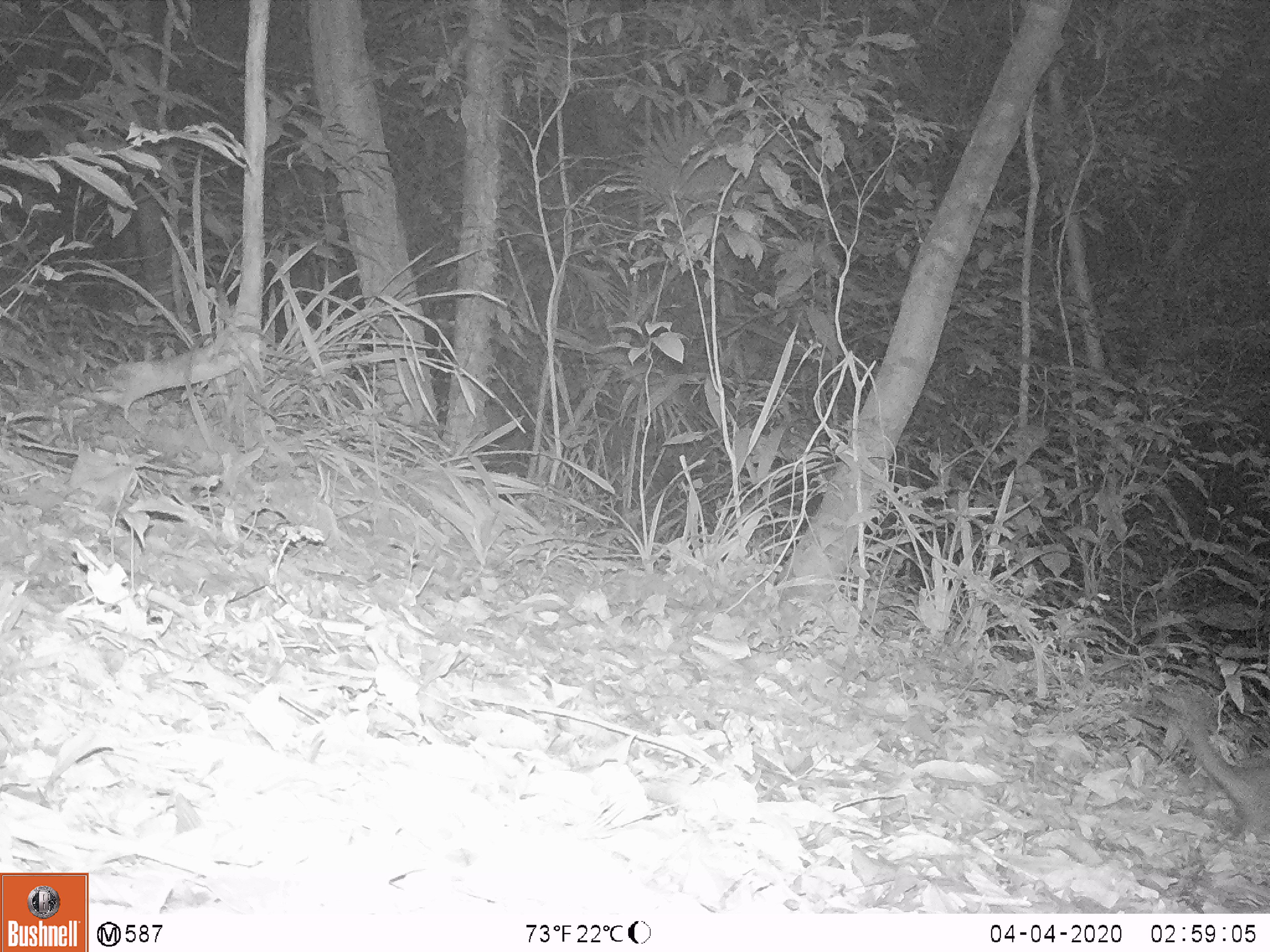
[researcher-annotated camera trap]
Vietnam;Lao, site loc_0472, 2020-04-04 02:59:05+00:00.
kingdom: Animalia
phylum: Chordata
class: Mammalia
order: Carnivora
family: Mustelidae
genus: Melogale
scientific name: Melogale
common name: ferret badger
Ferret badger (Melogale). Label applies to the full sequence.